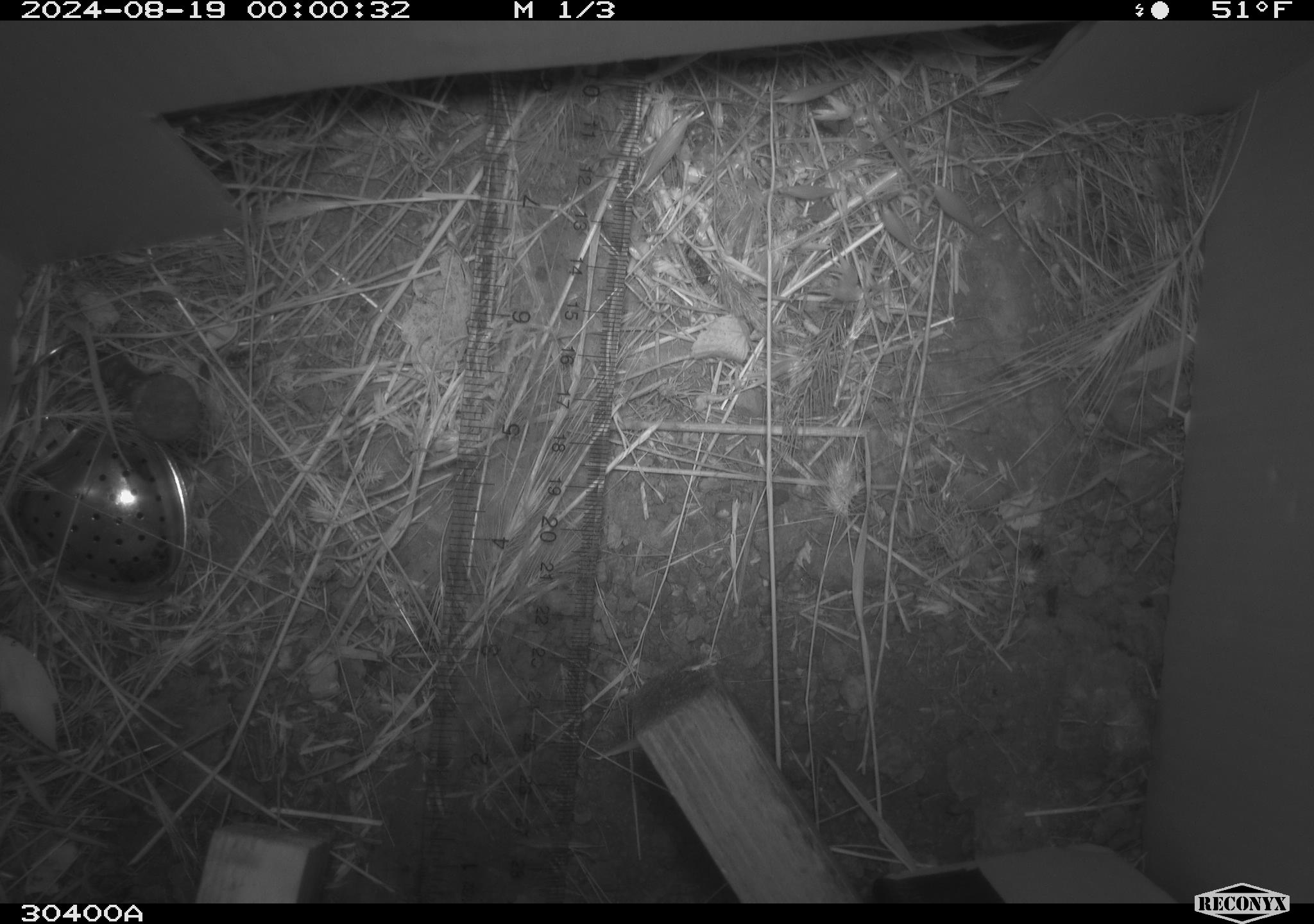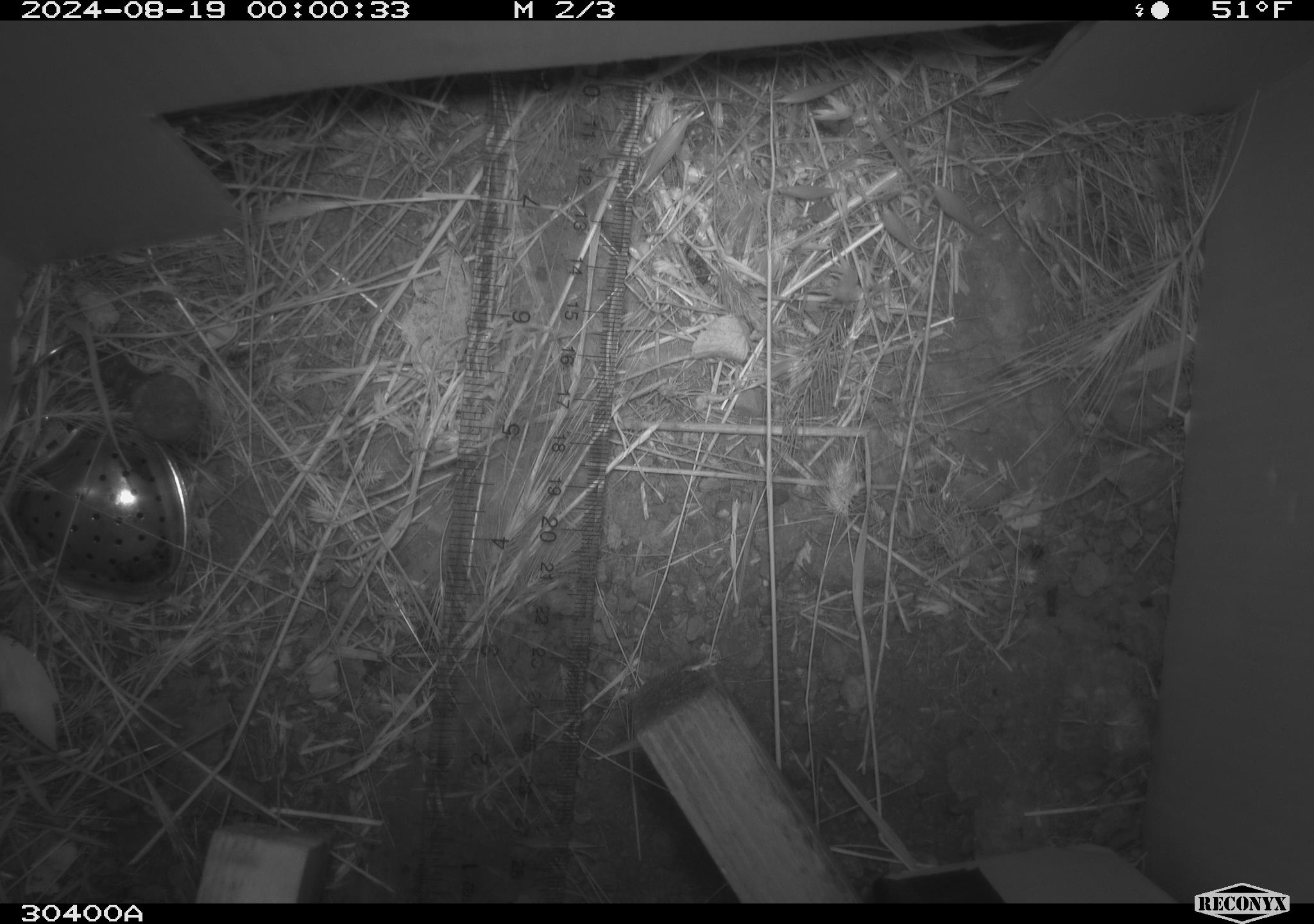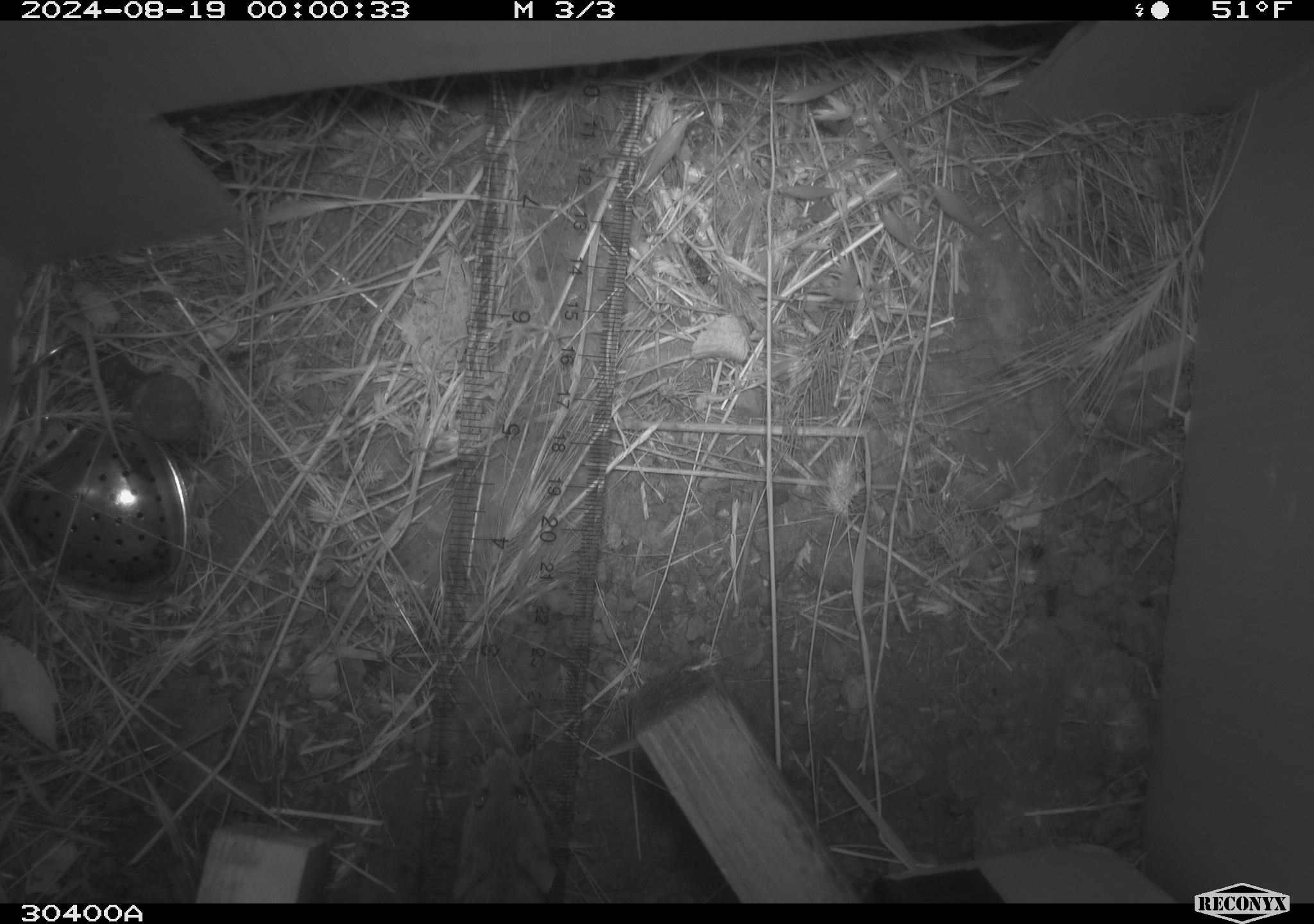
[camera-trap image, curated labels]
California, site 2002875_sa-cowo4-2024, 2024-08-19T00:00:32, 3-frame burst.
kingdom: Animalia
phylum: Chordata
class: Mammalia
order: Rodentia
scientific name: Rodentia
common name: mouse species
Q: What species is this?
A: Mouse species (Rodentia).